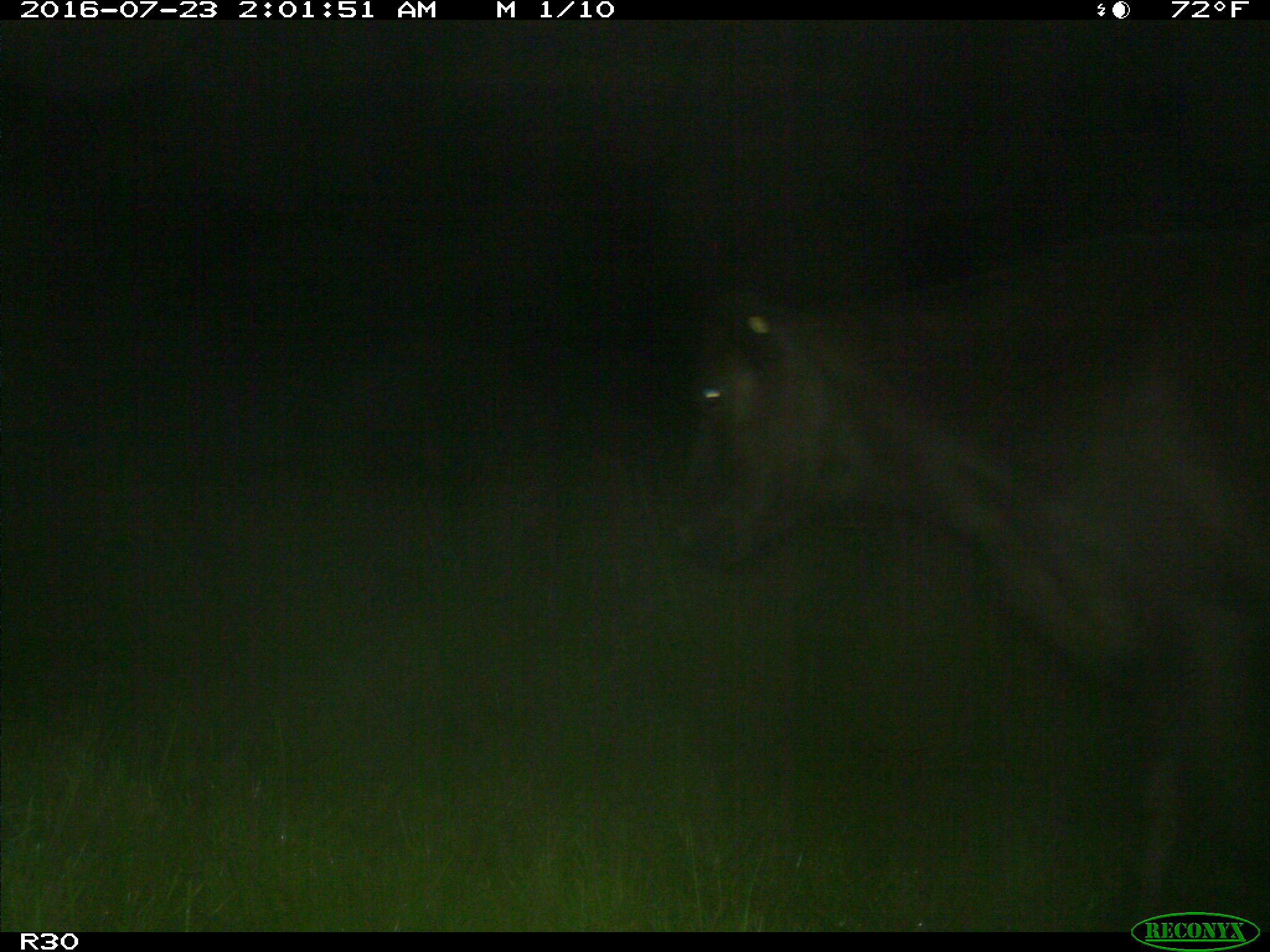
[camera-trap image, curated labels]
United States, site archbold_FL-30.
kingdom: Animalia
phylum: Chordata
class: Mammalia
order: Artiodactyla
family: Bovidae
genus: Bos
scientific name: Bos taurus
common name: domestic cow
Bos taurus (domestic cow).